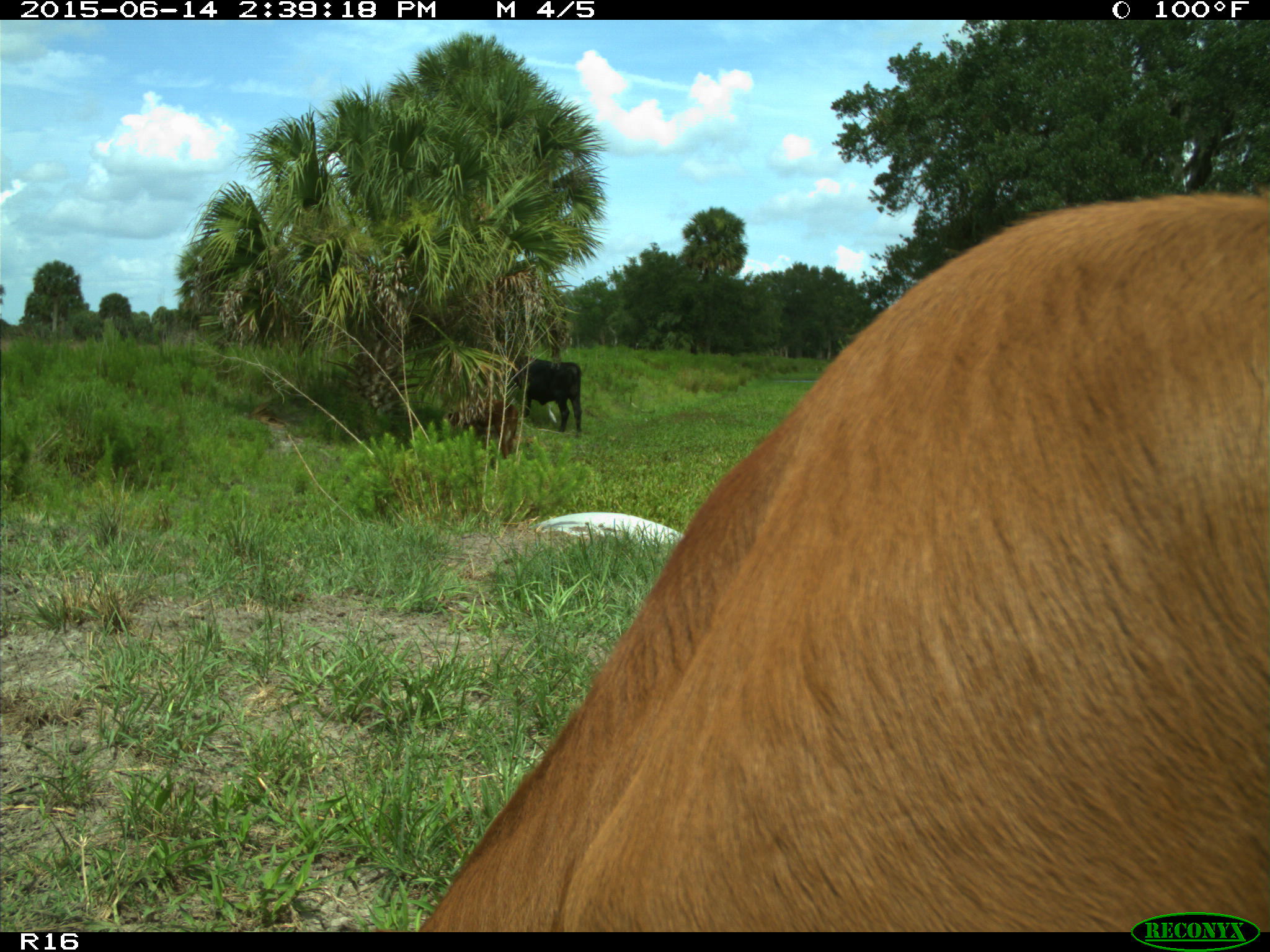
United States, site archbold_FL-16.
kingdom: Animalia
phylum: Chordata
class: Mammalia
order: Artiodactyla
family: Bovidae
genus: Bos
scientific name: Bos taurus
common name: domestic cow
Bos taurus (domestic cow).